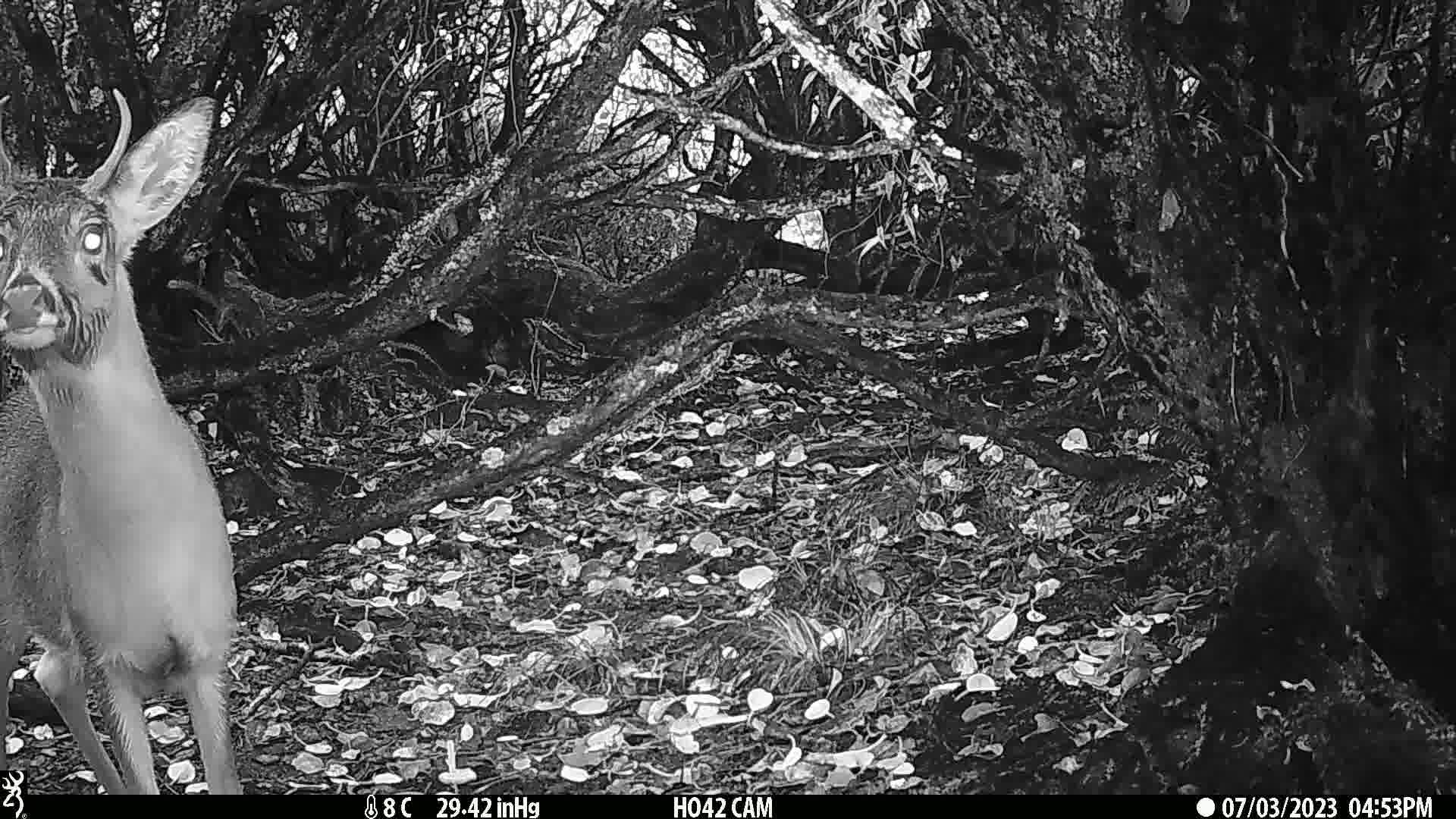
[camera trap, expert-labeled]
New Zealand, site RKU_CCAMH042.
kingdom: Animalia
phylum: Chordata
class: Mammalia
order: Artiodactyla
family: Cervidae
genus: Odocoileus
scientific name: Odocoileus virginianus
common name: white-tailed deer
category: white tailed deer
White tailed deer (white-tailed deer) (Odocoileus virginianus).